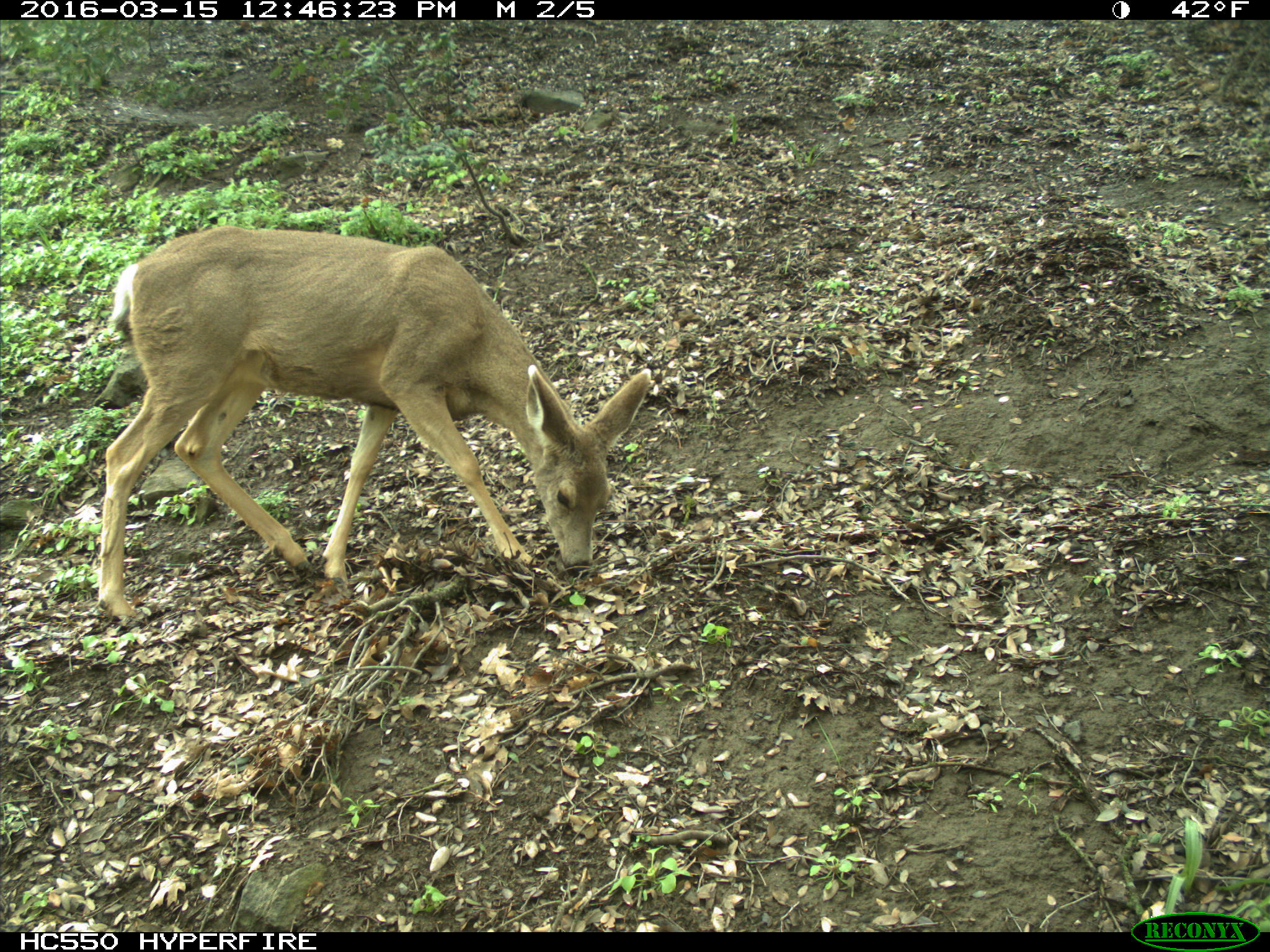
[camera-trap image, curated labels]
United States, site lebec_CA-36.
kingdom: Animalia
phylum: Chordata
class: Mammalia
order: Artiodactyla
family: Cervidae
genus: Odocoileus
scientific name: Odocoileus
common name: deer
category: unidentified deer